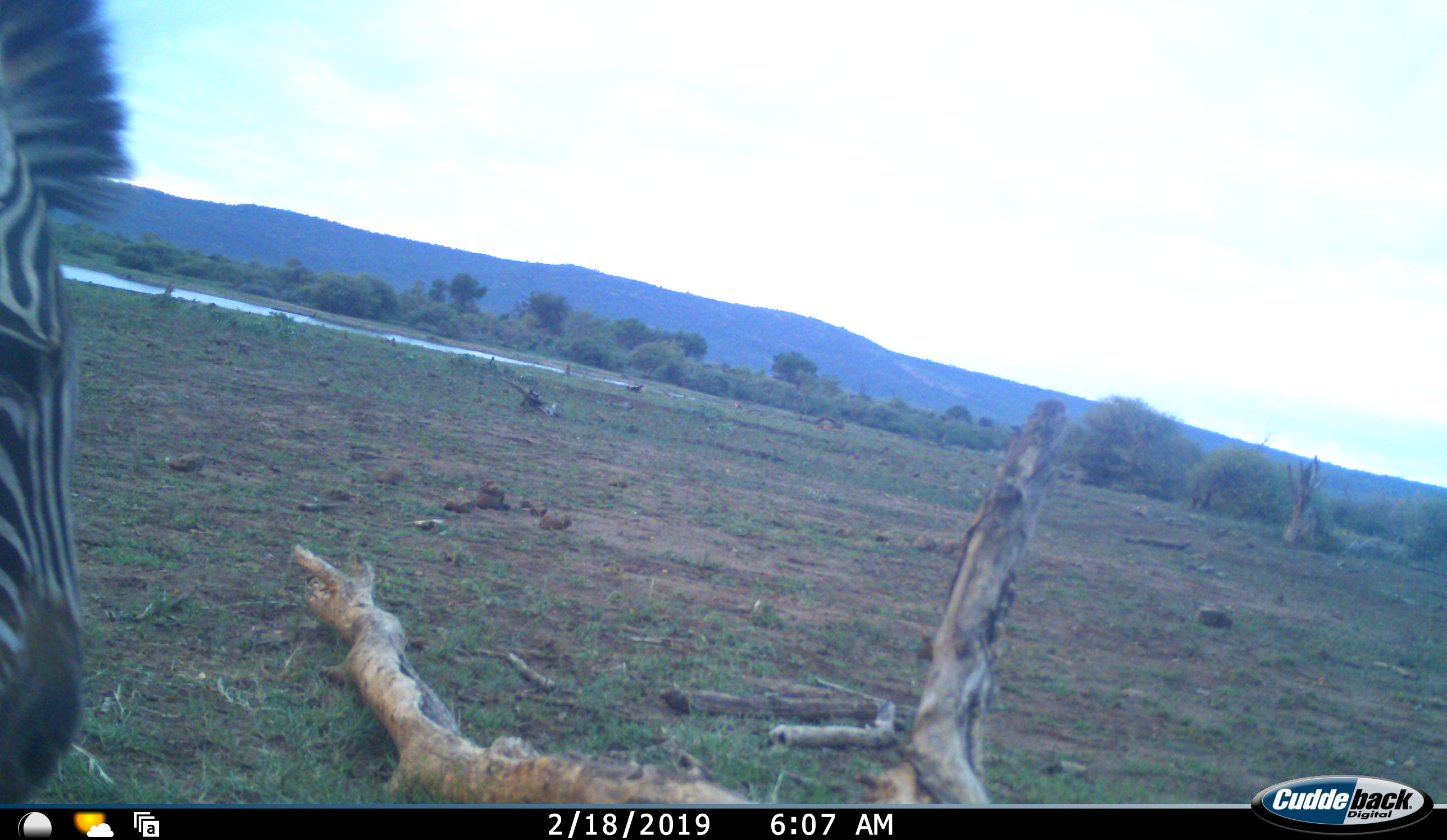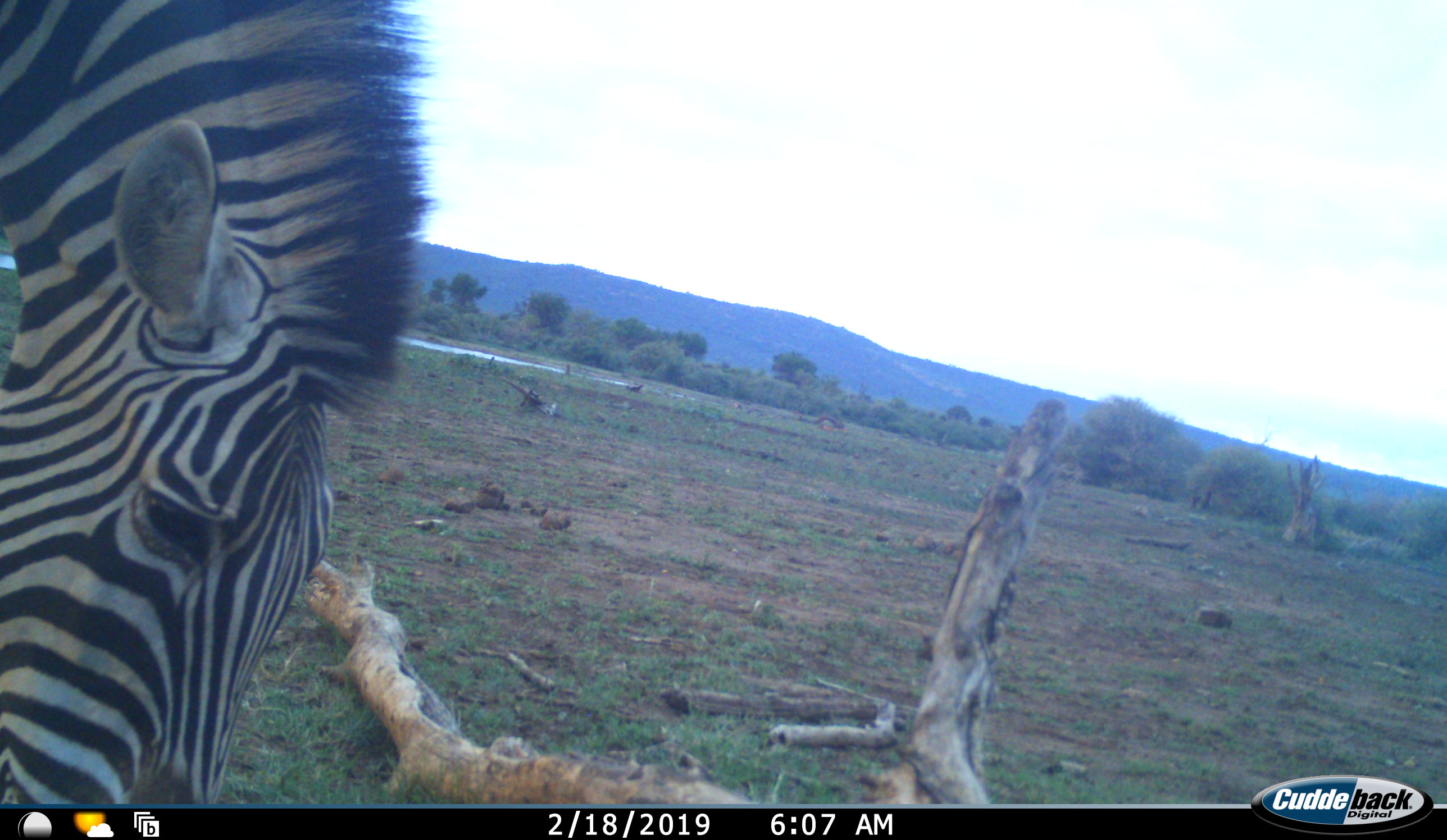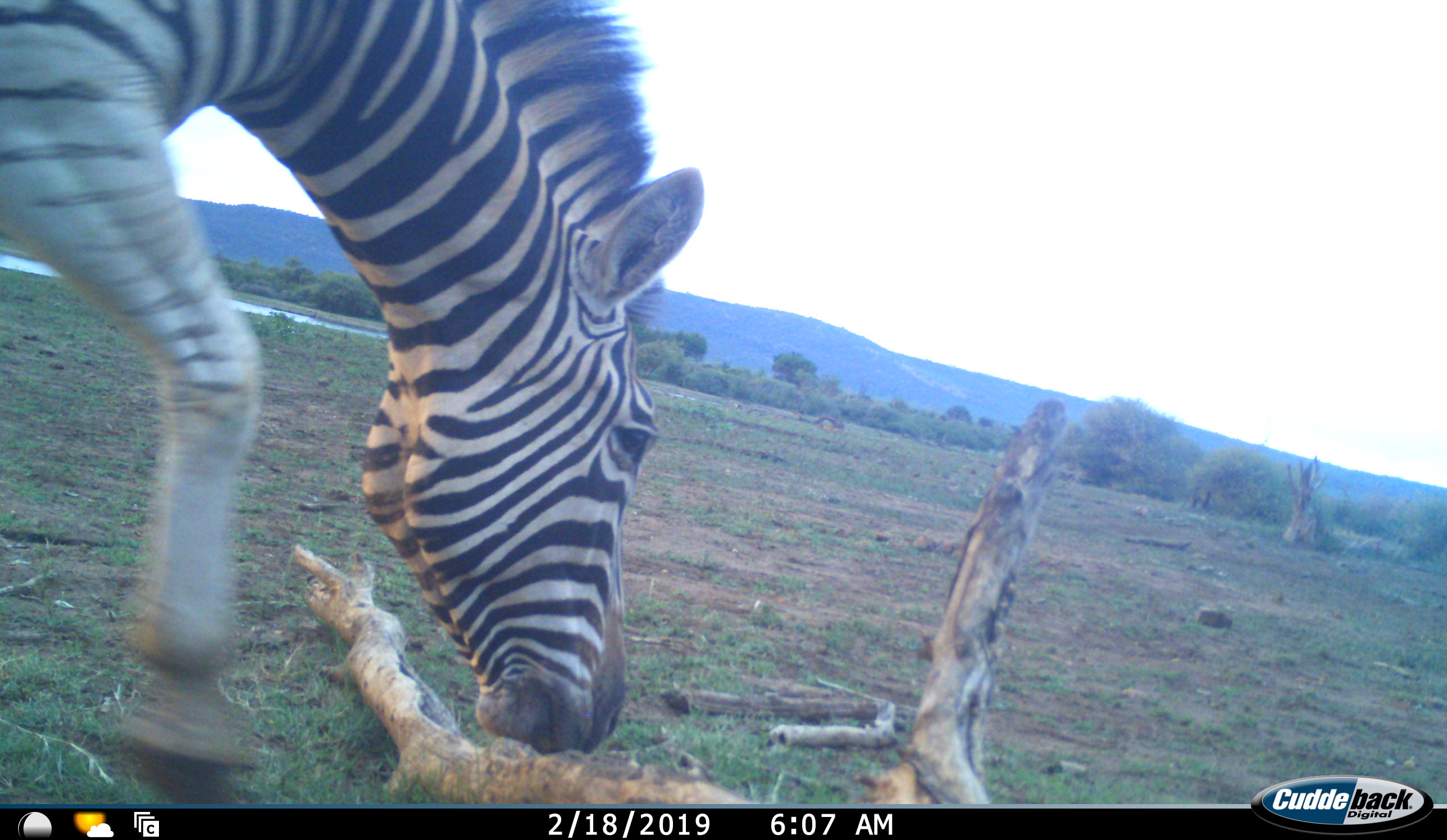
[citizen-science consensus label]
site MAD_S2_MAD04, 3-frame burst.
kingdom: Animalia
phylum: Chordata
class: Mammalia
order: Perissodactyla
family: Equidae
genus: Equus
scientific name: Equus quagga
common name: plains zebra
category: zebraplains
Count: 1.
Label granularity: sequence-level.